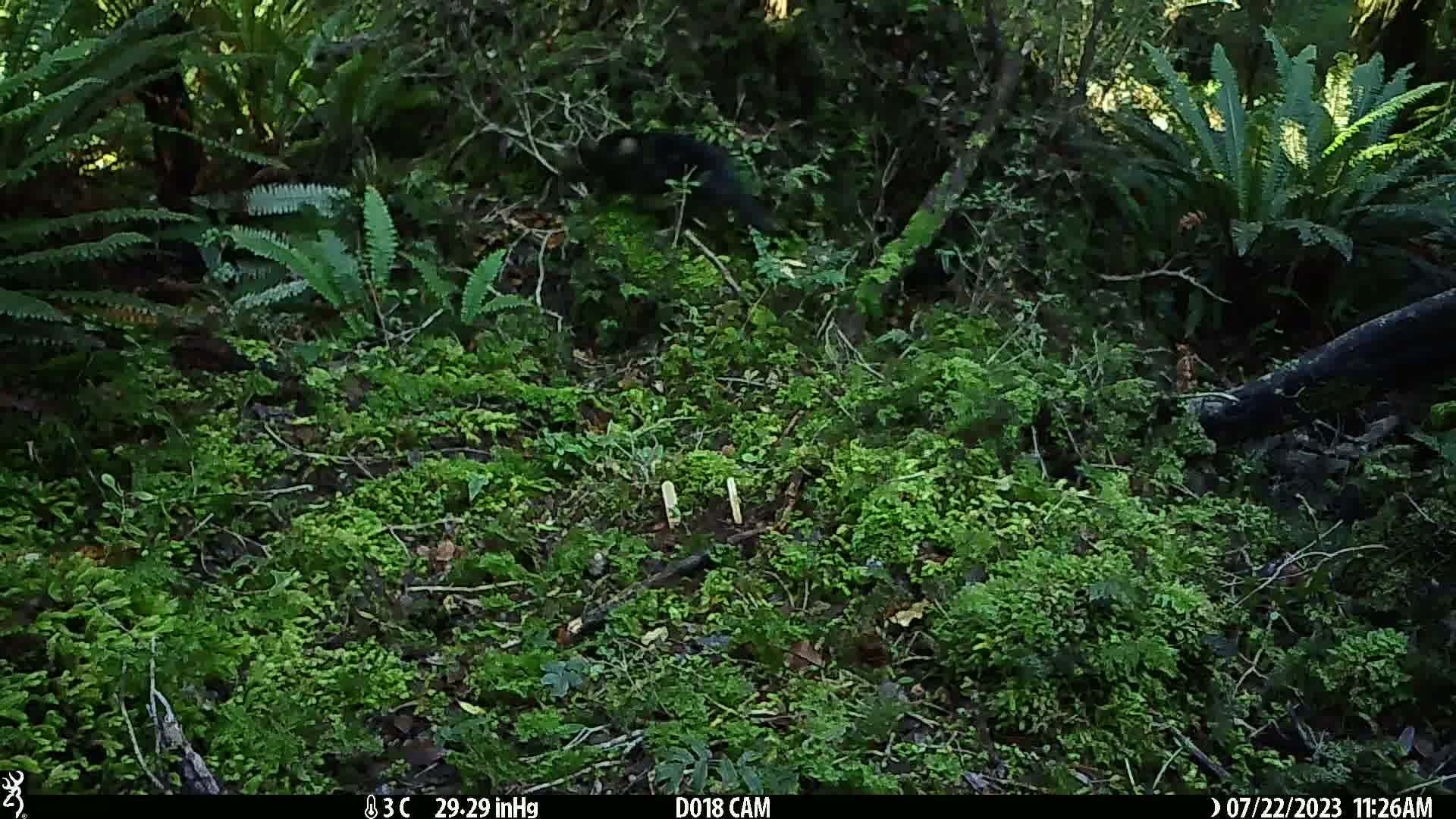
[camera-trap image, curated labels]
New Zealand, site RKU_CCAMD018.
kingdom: Animalia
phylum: Chordata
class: Mammalia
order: Carnivora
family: Felidae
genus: Felis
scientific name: Felis catus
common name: domestic cat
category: cat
Cat (domestic cat) (Felis catus).